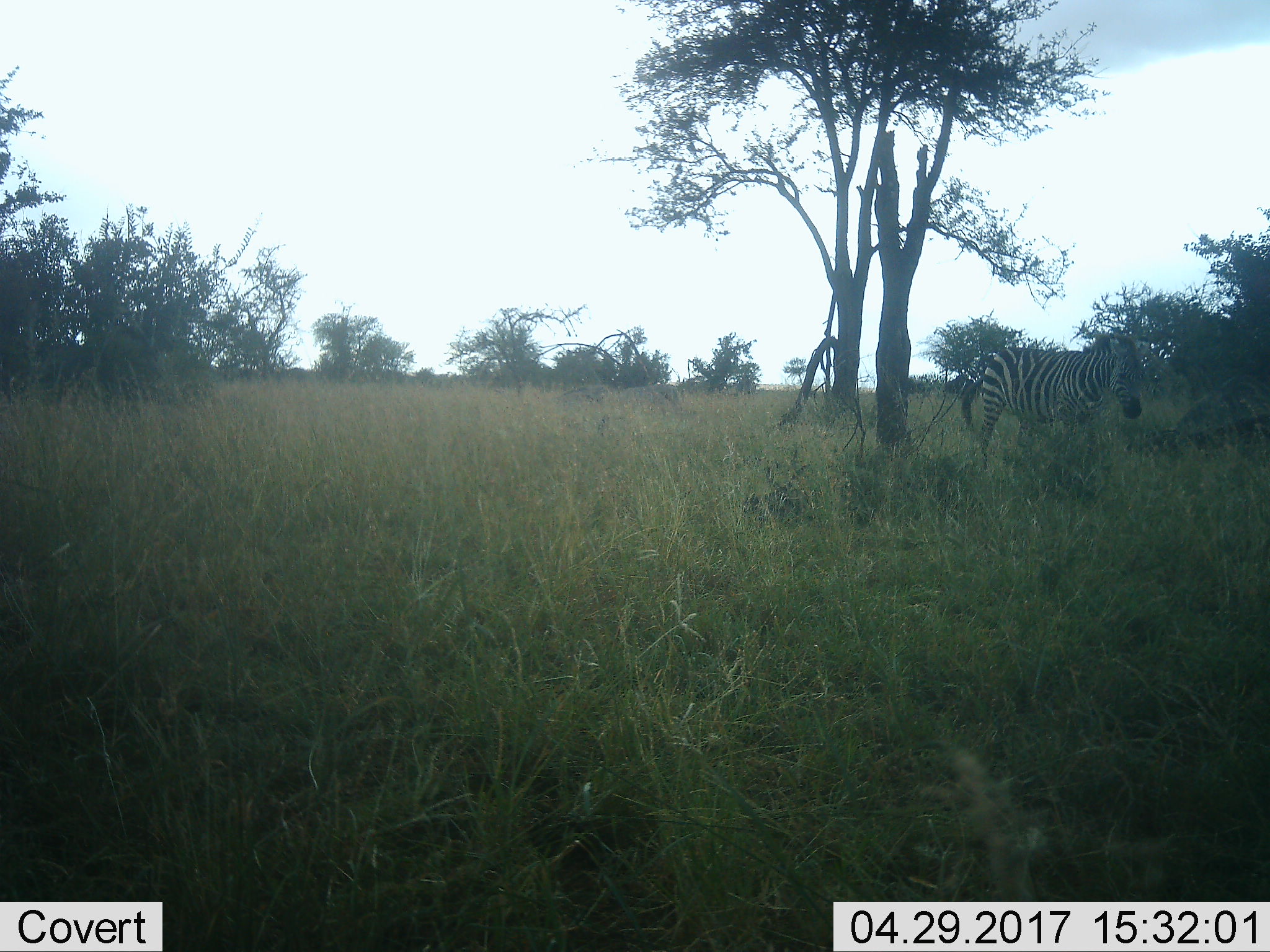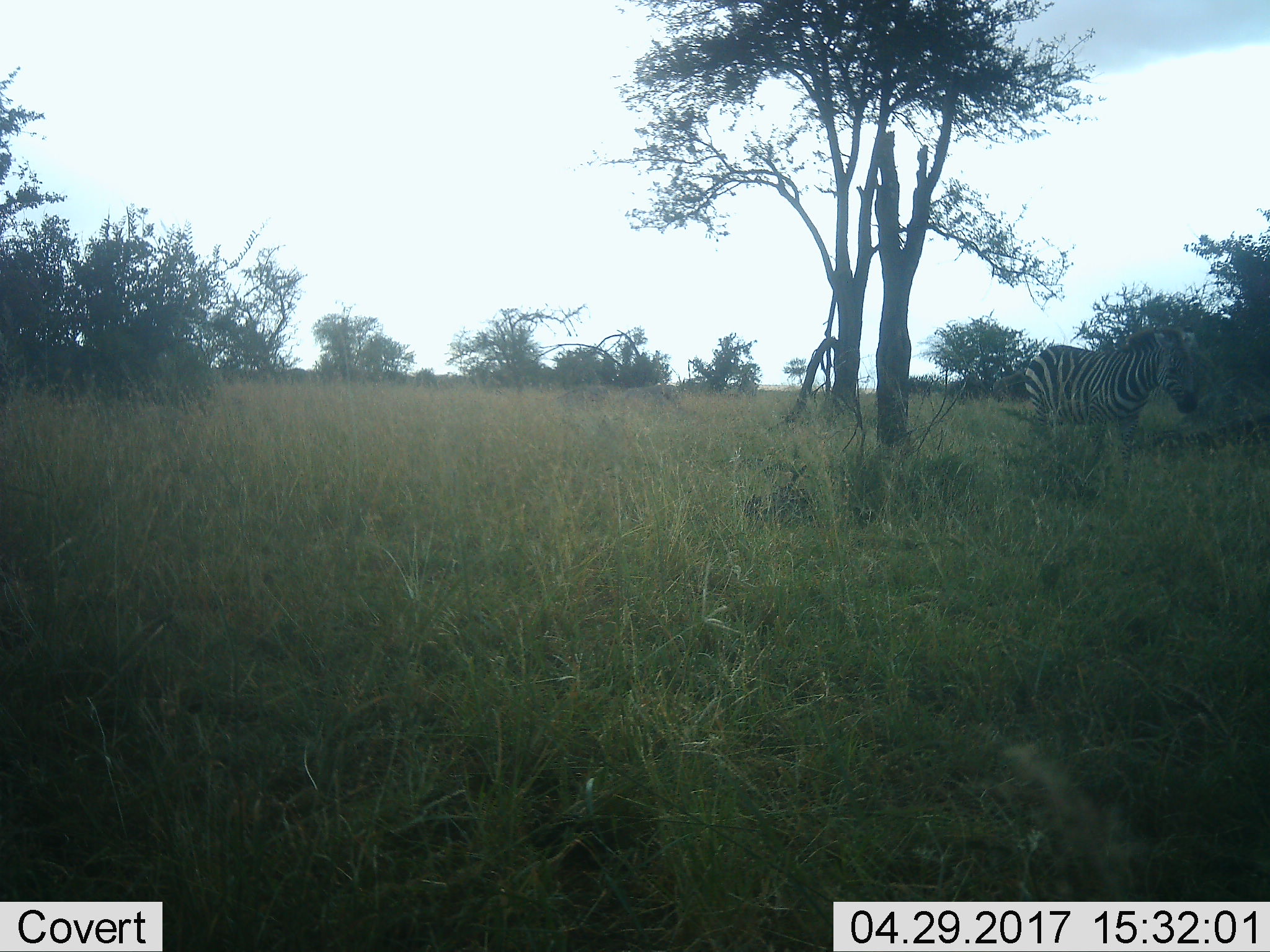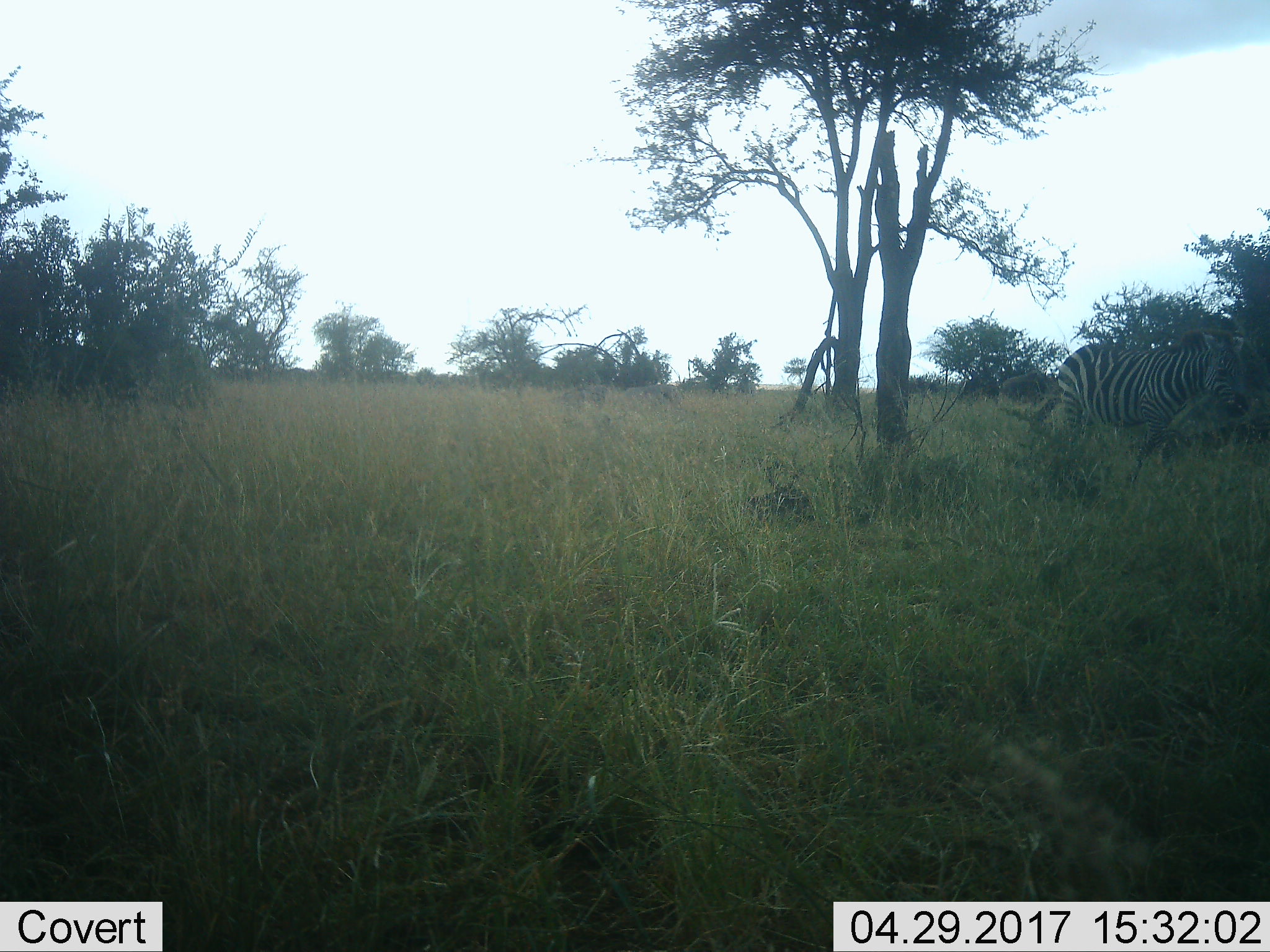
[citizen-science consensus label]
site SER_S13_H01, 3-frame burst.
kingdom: Animalia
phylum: Chordata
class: Mammalia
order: Perissodactyla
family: Equidae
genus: Equus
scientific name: Equus quagga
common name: plains zebra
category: zebraplains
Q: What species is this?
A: Zebraplains (plains zebra) (Equus quagga).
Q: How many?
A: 1.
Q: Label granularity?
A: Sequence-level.